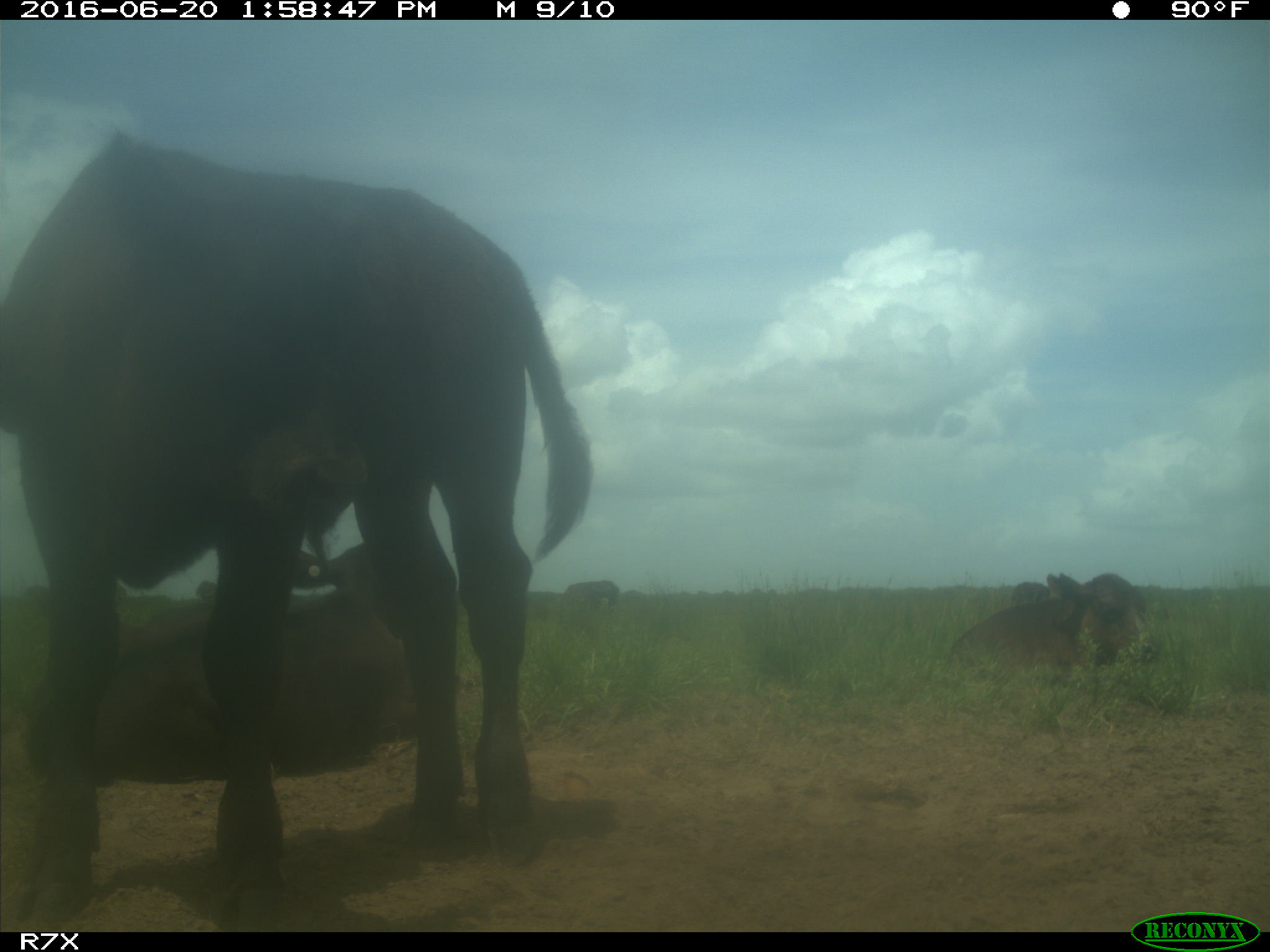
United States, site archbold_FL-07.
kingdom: Animalia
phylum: Chordata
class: Mammalia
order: Artiodactyla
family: Bovidae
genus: Bos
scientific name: Bos taurus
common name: domestic cow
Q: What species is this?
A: Bos taurus (domestic cow).